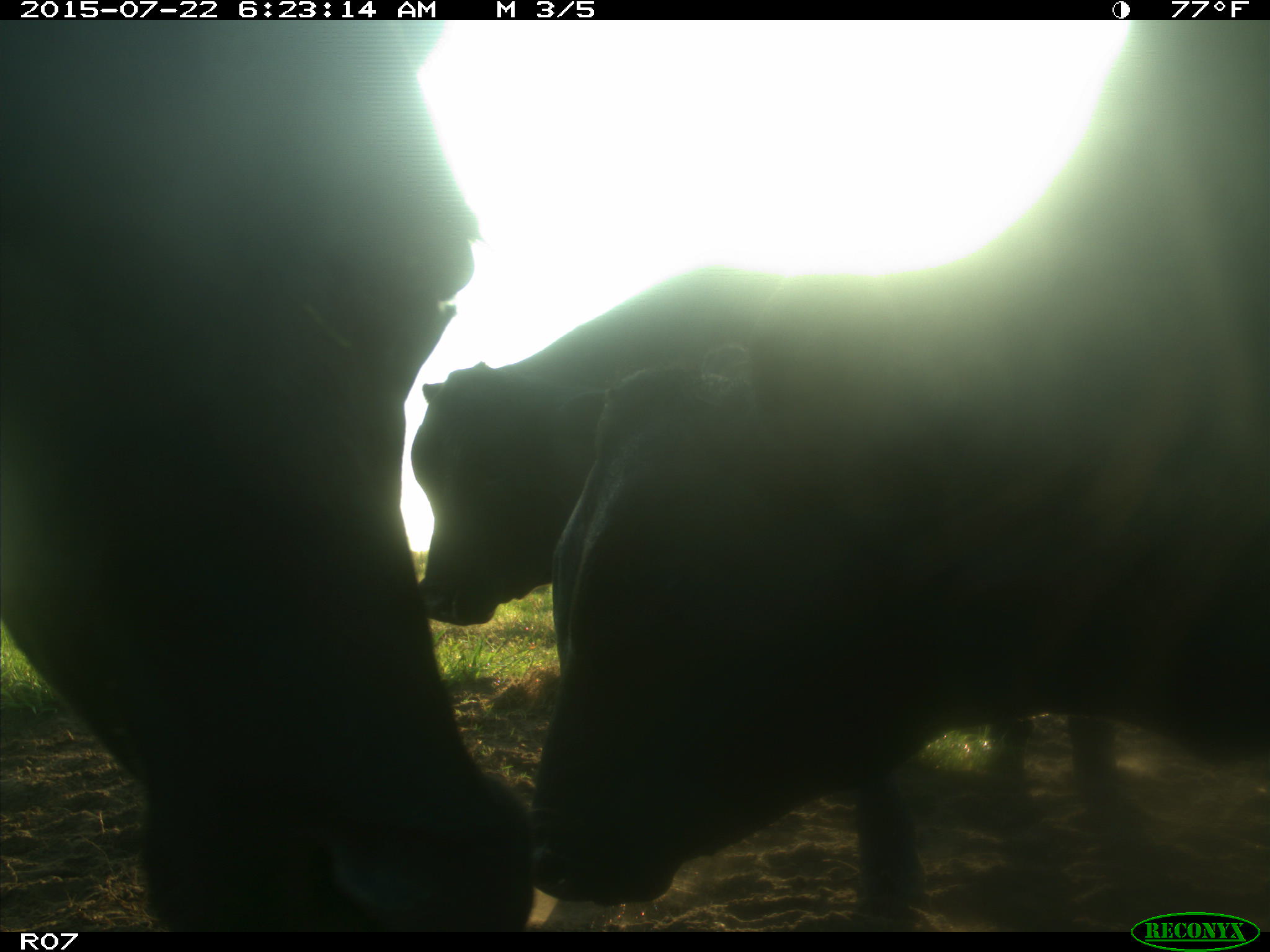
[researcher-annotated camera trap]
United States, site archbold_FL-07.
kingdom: Animalia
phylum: Chordata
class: Mammalia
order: Artiodactyla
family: Bovidae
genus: Bos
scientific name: Bos taurus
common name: domestic cow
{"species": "Bos taurus (domestic cow)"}